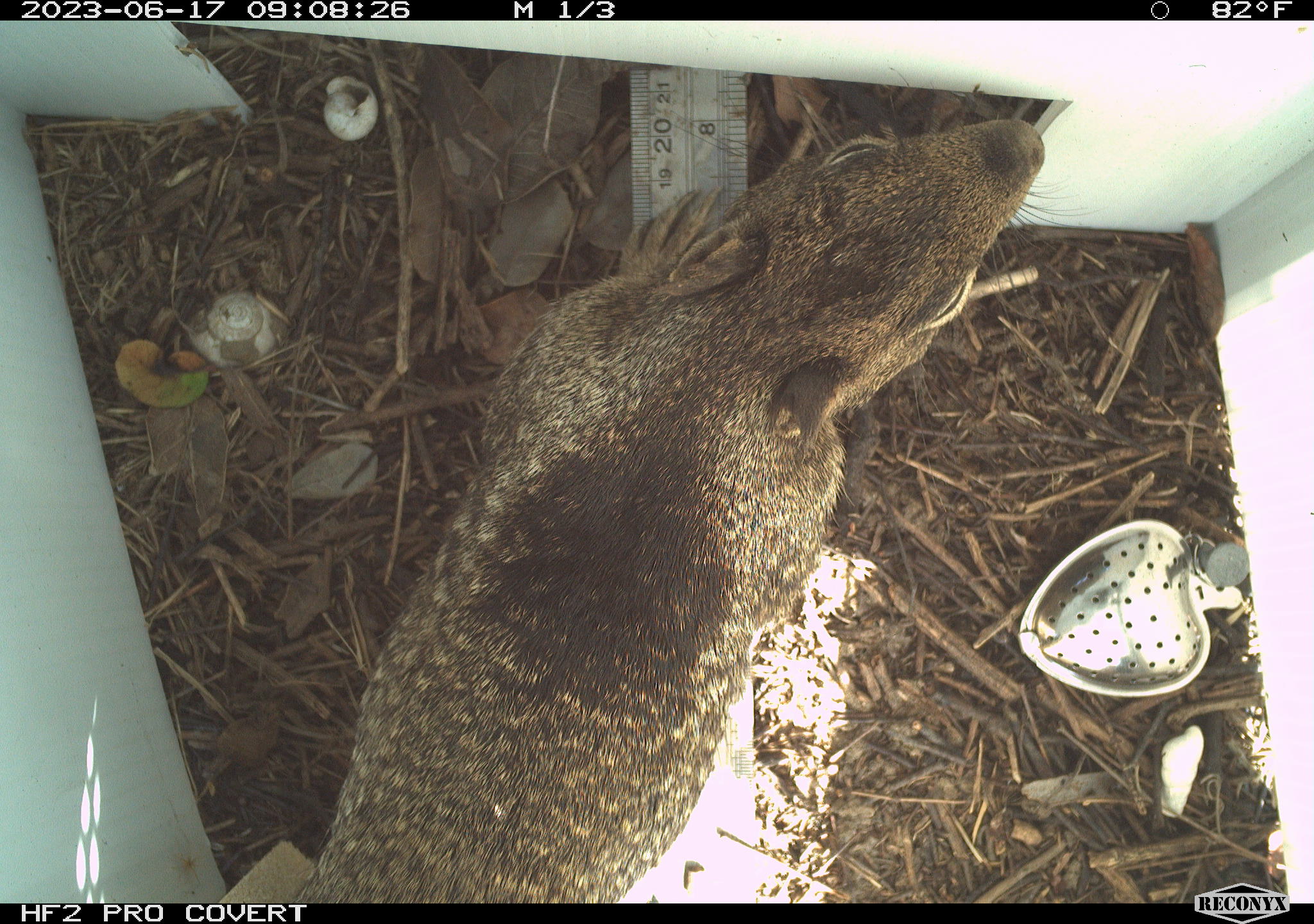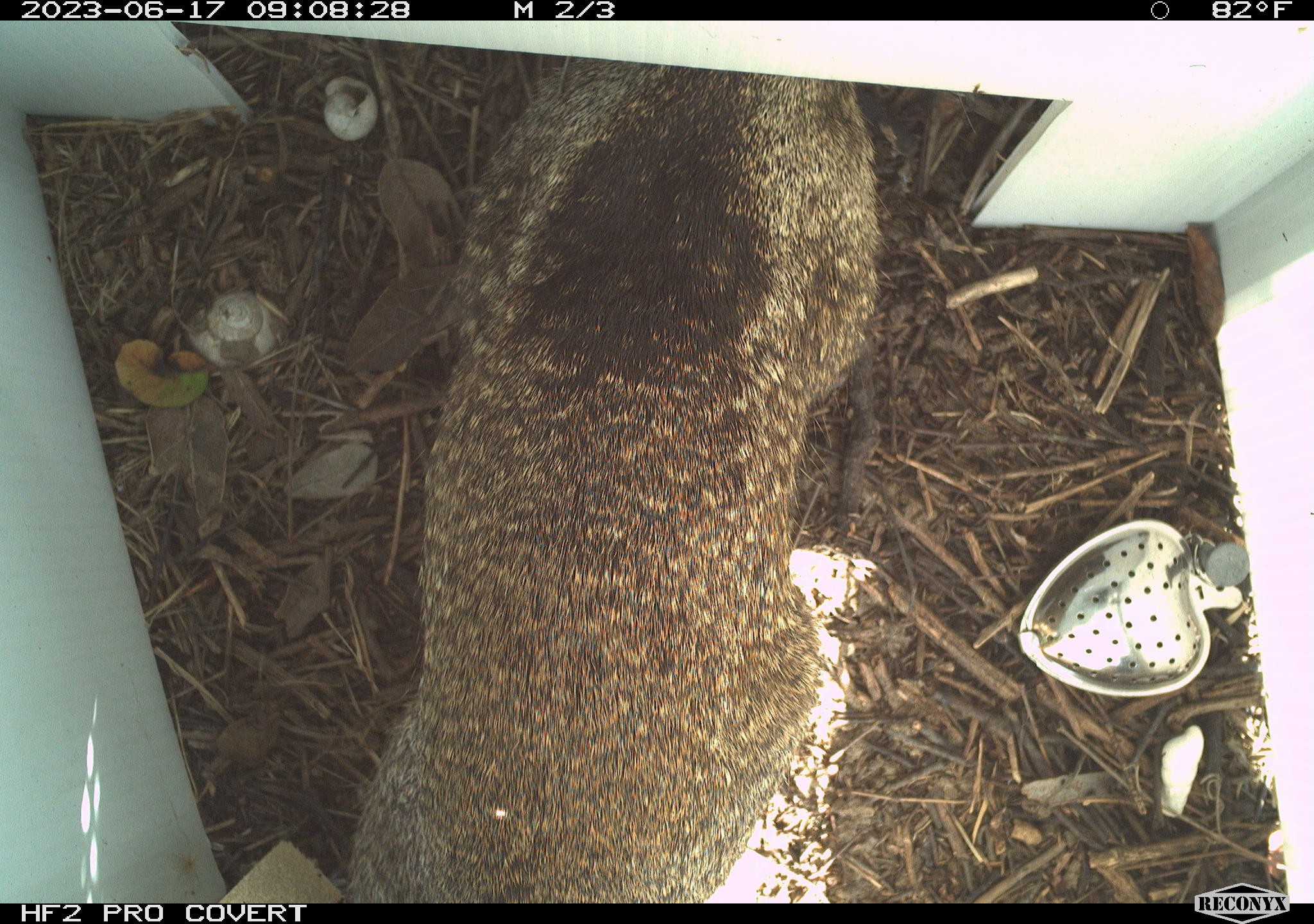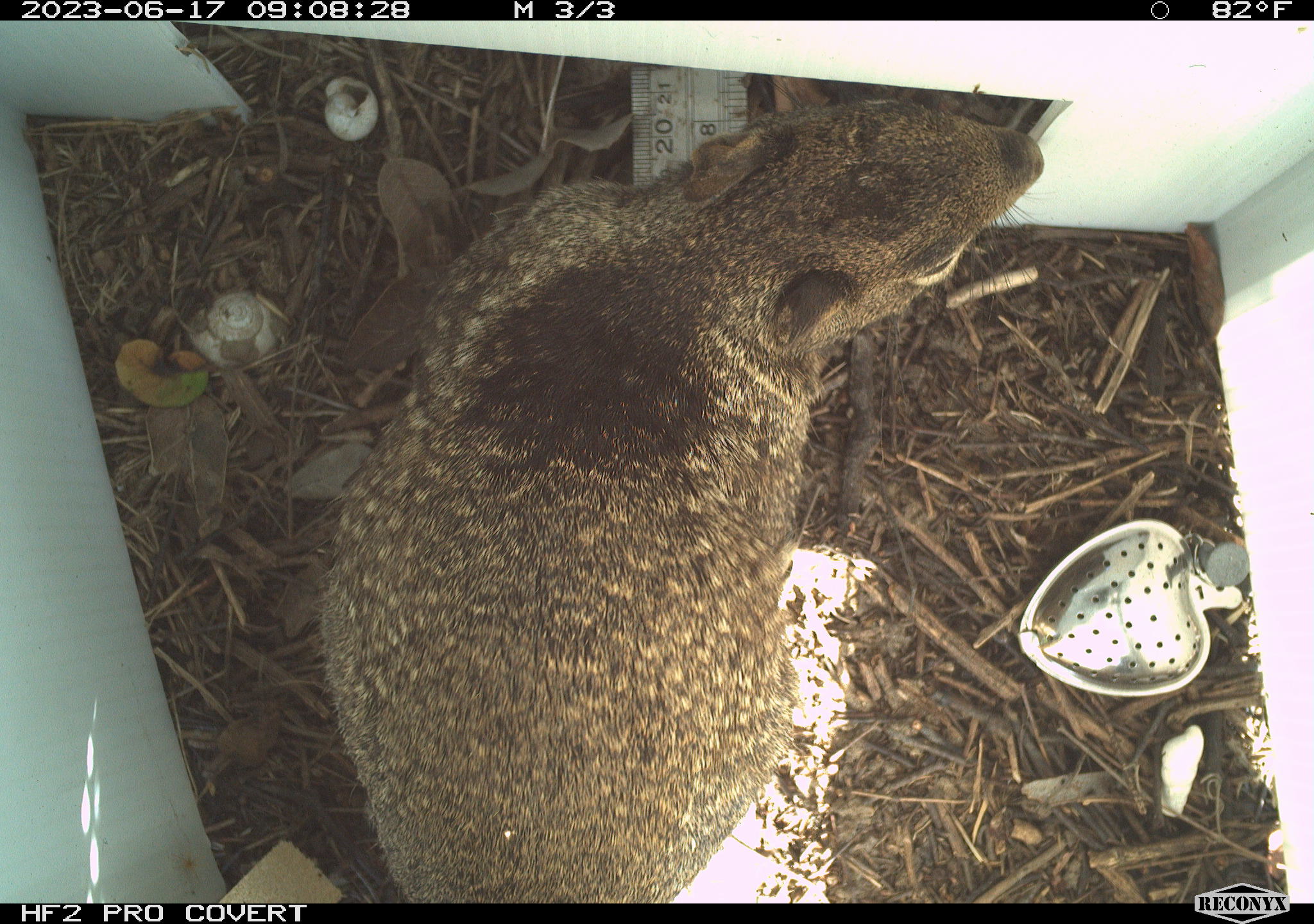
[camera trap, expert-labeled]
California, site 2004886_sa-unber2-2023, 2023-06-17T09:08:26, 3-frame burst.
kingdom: Animalia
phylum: Chordata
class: Mammalia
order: Rodentia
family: Sciuridae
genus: Otospermophilus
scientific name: Otospermophilus beecheyi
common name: california ground squirrel